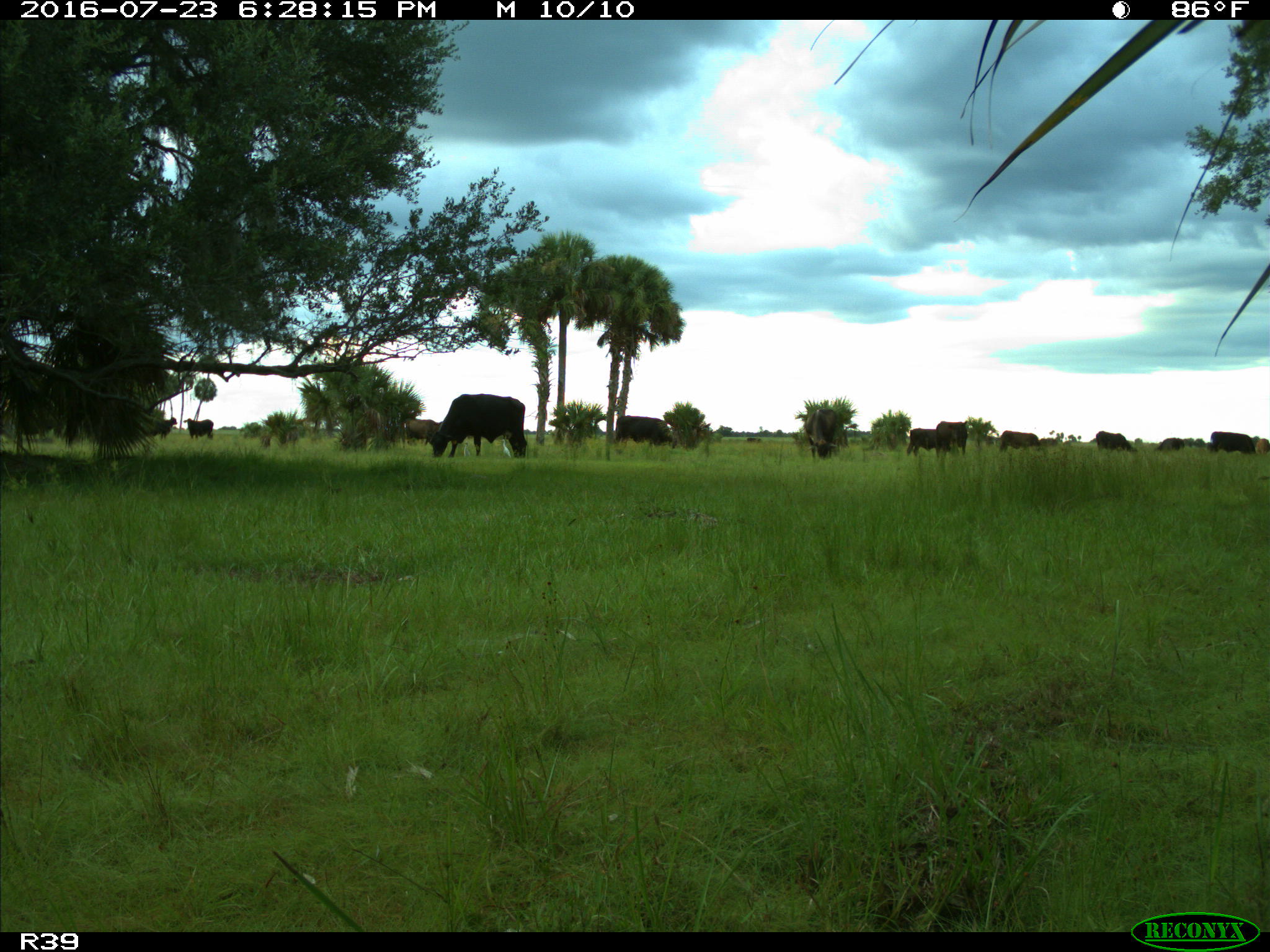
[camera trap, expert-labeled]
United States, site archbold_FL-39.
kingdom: Animalia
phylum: Chordata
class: Mammalia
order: Artiodactyla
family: Bovidae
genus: Bos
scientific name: Bos taurus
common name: domestic cow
Bos taurus (domestic cow).